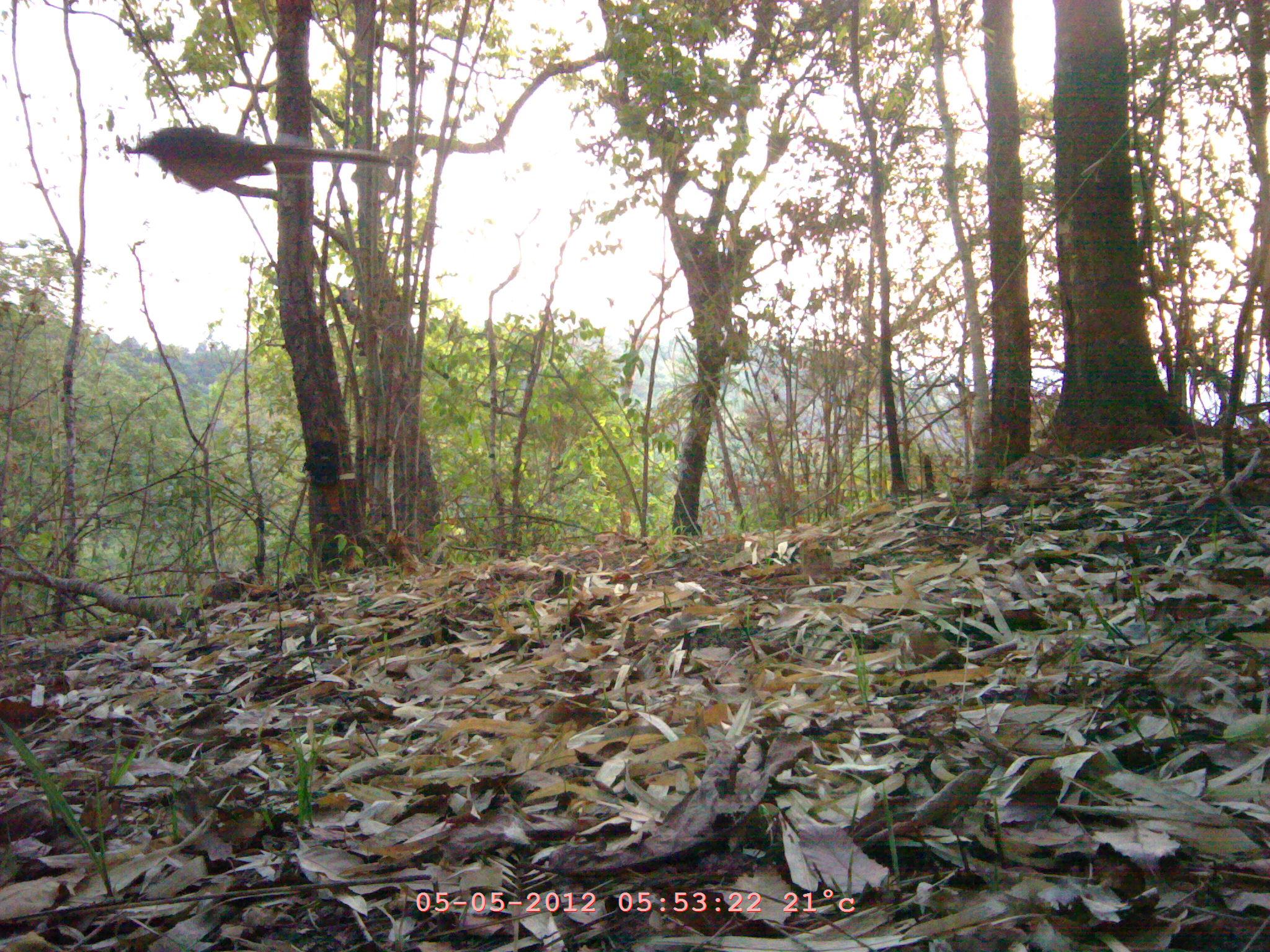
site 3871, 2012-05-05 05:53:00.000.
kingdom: Animalia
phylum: Chordata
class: Aves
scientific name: Aves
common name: bird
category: unknown bird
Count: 1.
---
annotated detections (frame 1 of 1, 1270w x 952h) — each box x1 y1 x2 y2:
unknown bird: 130 124 390 190